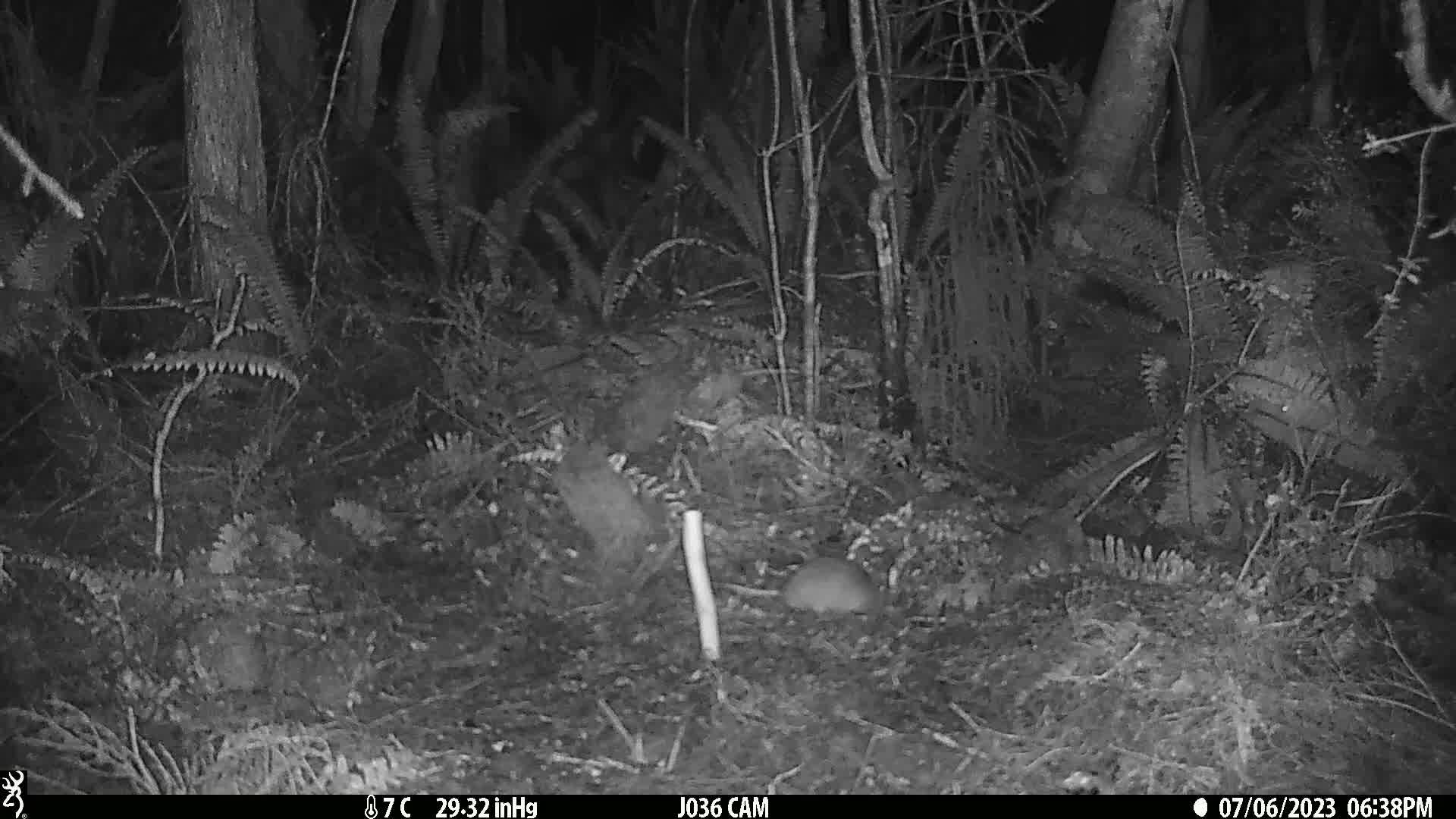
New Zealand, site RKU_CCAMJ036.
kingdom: Animalia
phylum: Chordata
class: Mammalia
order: Rodentia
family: Muridae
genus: Rattus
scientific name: Rattus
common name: rat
Rat (Rattus).